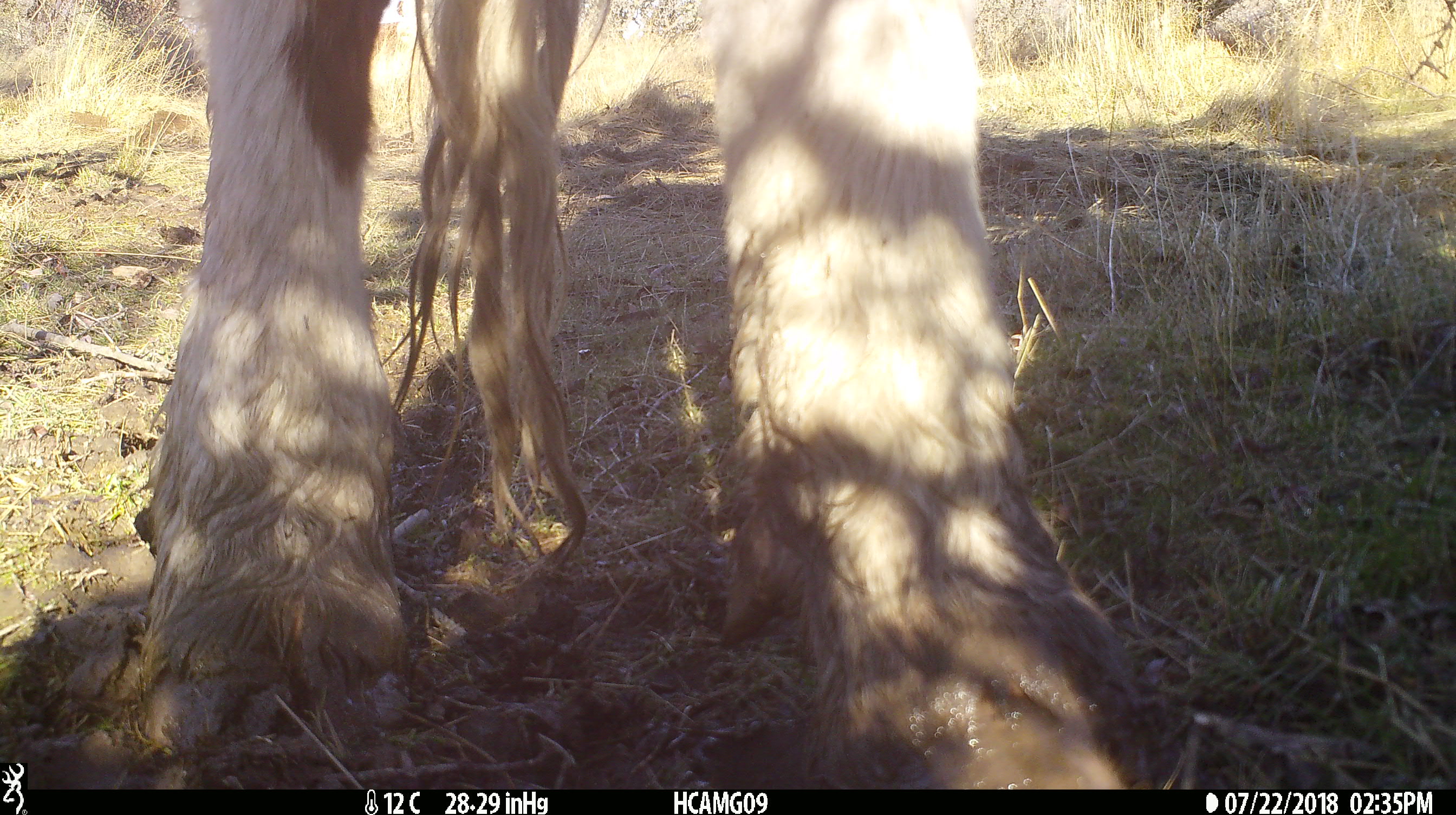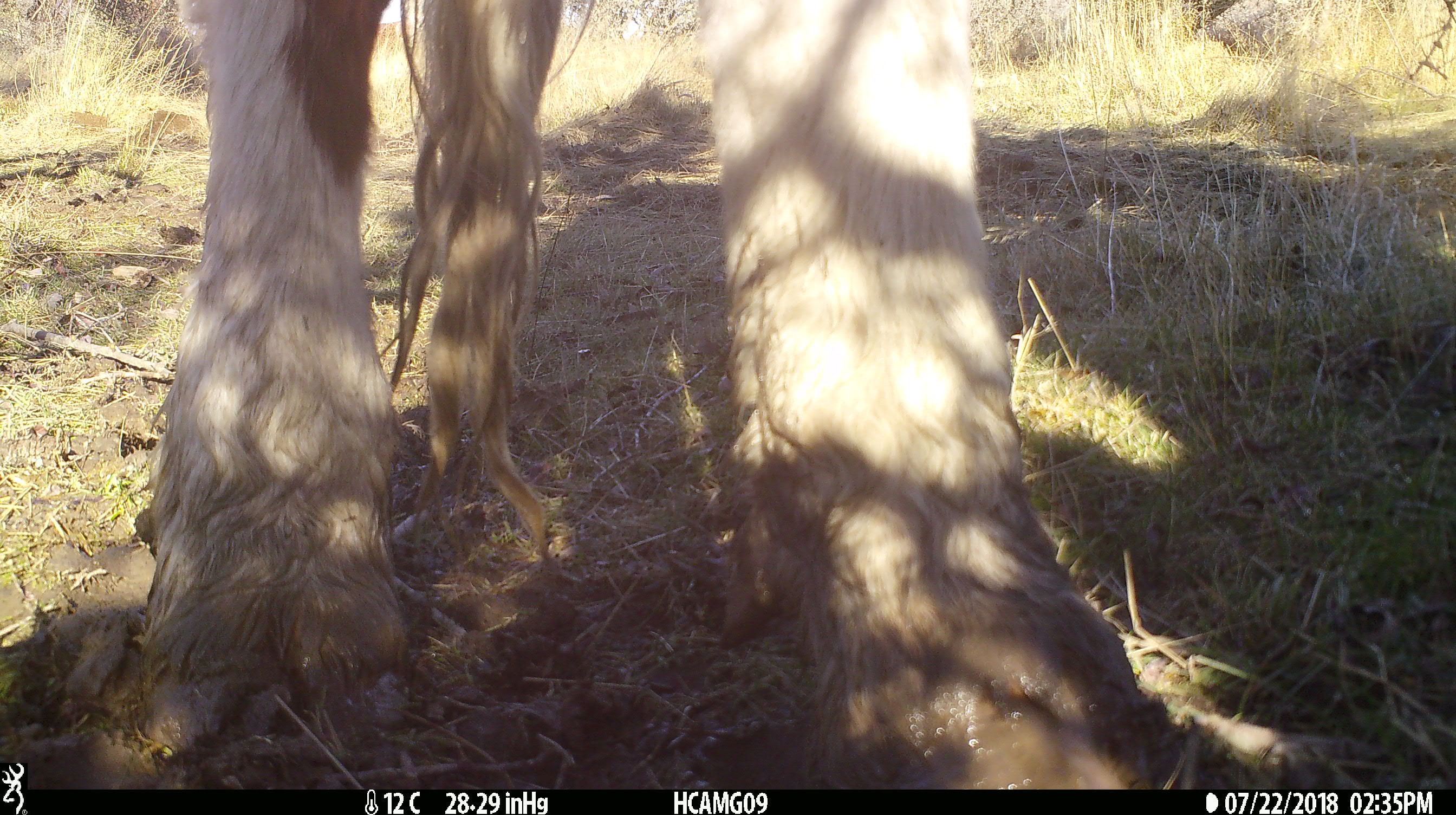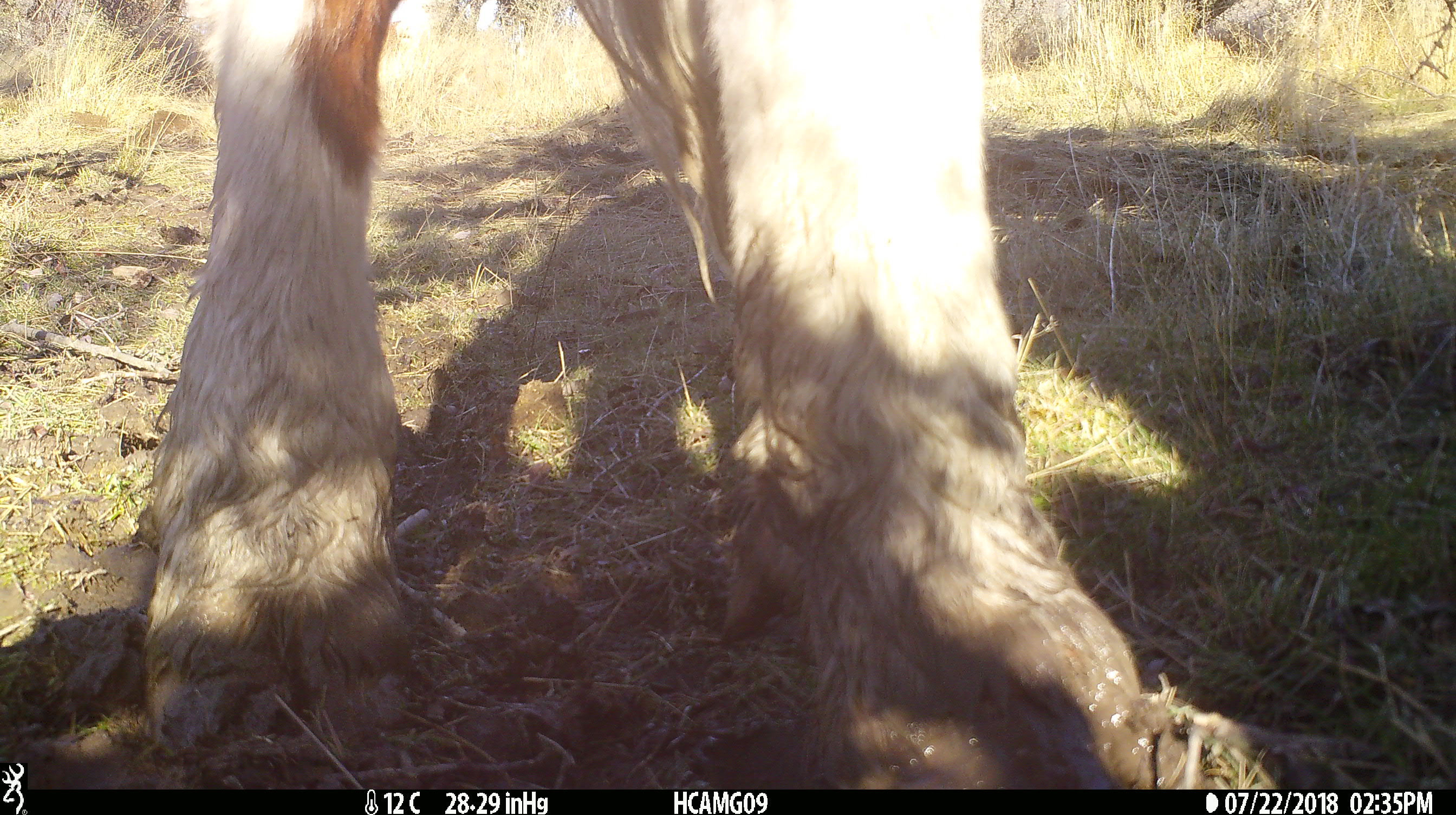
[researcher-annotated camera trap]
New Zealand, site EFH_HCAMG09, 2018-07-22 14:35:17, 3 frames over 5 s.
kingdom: Animalia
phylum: Chordata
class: Mammalia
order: Artiodactyla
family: Bovidae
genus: Bos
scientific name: Bos taurus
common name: domestic cow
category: cow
Cow (domestic cow) (Bos taurus).